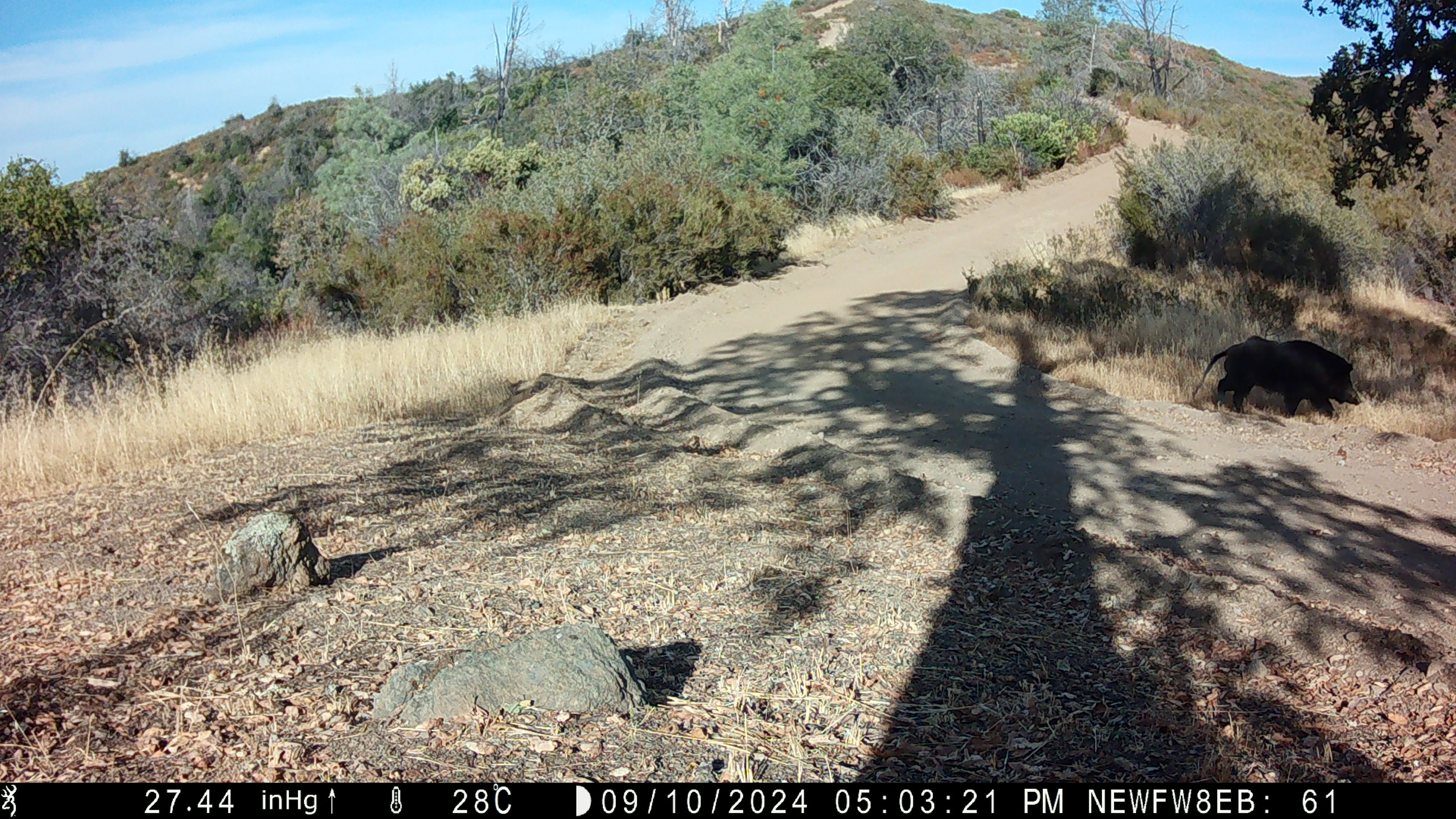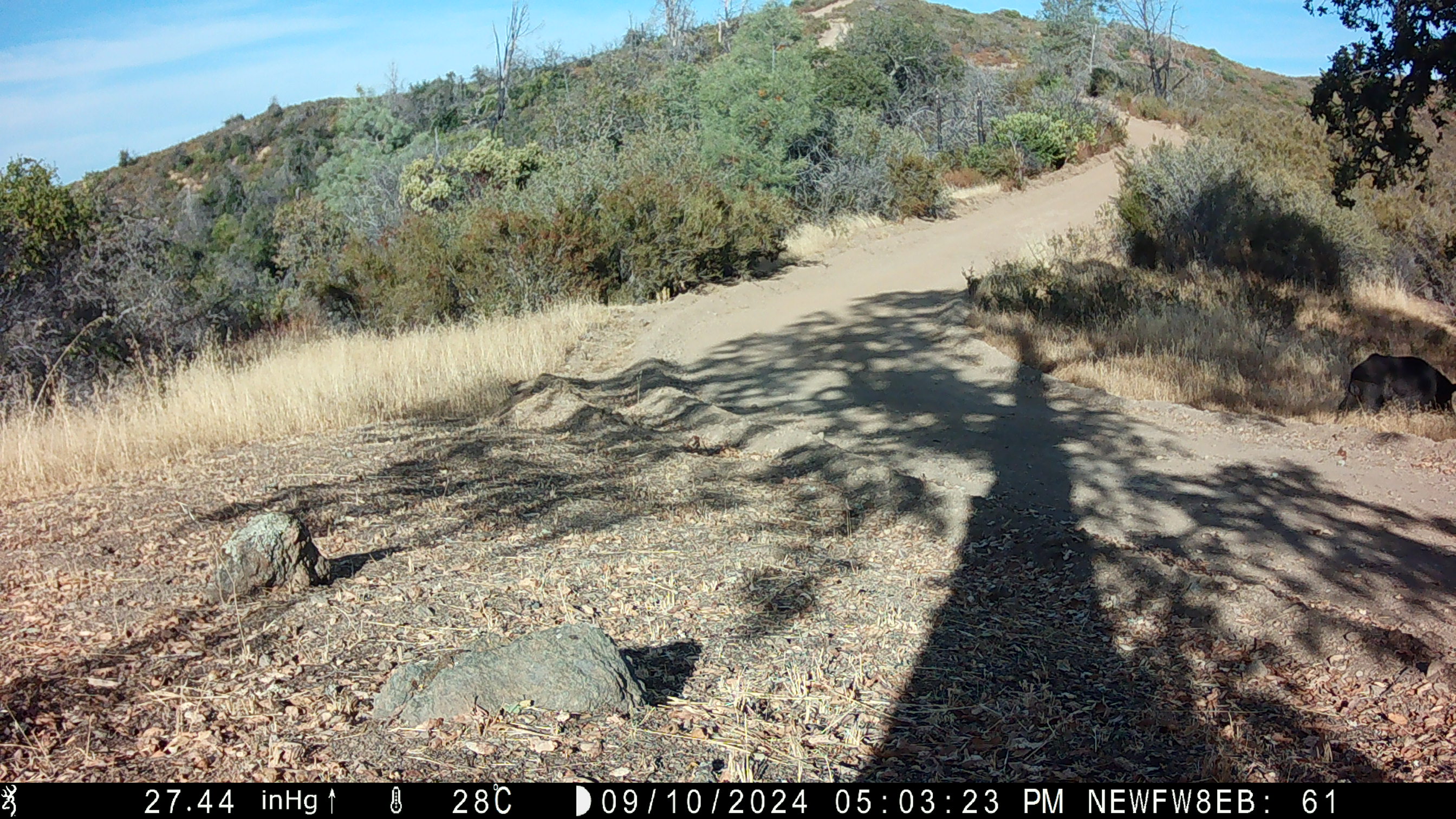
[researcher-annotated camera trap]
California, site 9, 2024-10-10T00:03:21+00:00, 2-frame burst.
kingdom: Animalia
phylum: Chordata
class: Mammalia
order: Artiodactyla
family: Suidae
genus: Sus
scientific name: Sus scrofa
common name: wild boar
Wild boar (Sus scrofa).